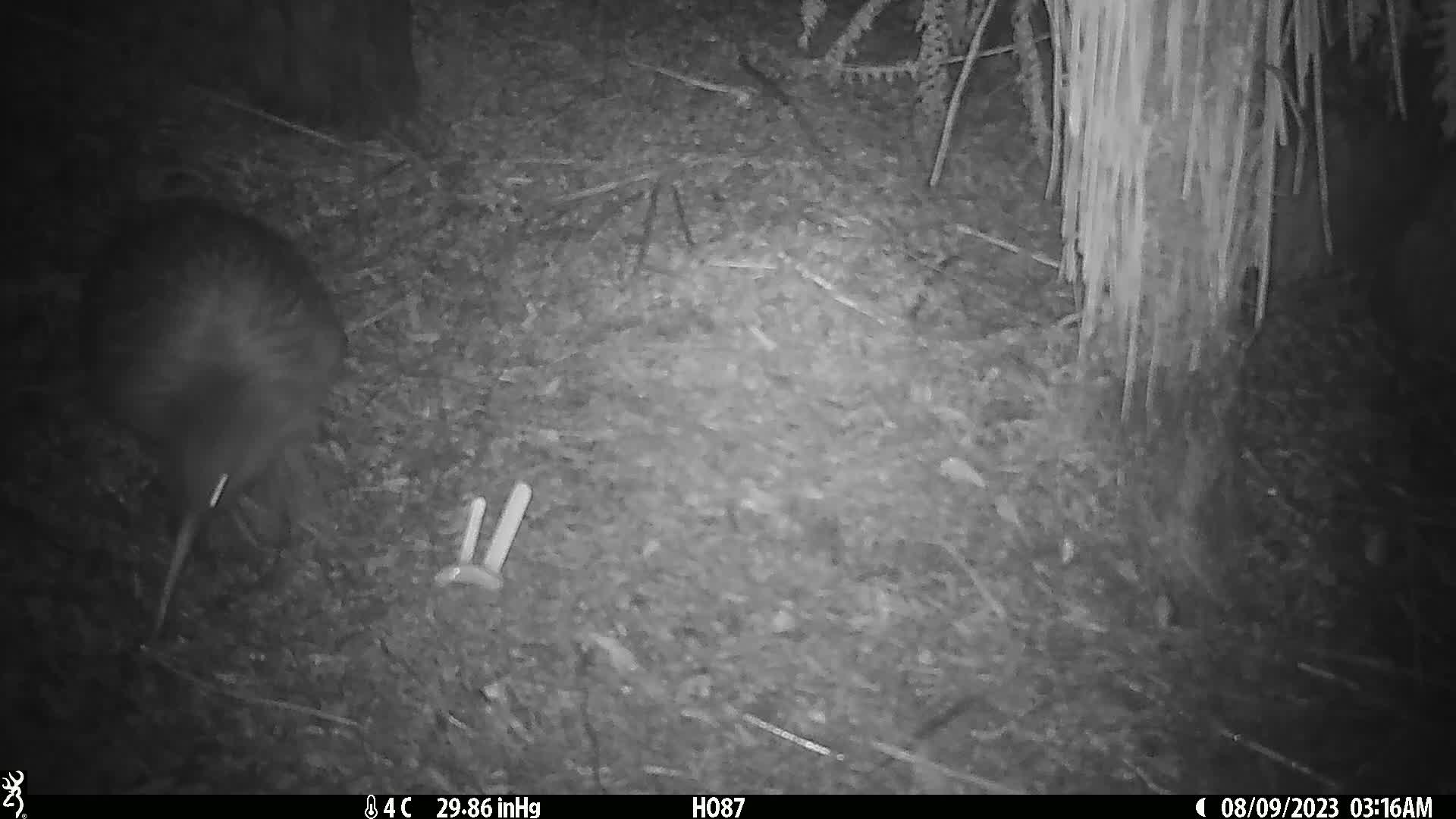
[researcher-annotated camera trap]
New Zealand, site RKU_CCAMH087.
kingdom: Animalia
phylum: Chordata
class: Aves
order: Apterygiformes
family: Apterygidae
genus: Apteryx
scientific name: Apteryx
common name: kiwi